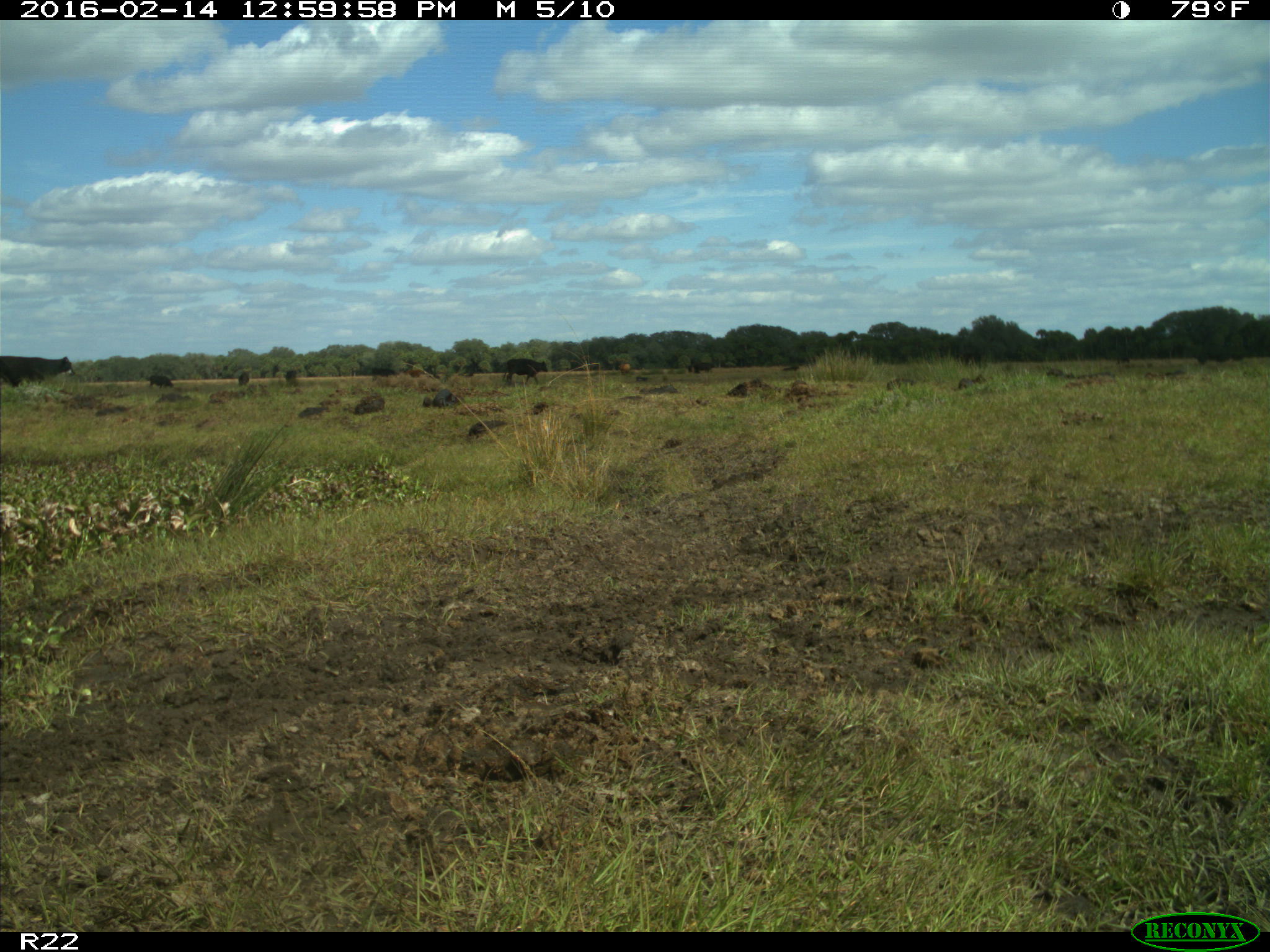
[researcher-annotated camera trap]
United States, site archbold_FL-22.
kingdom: Animalia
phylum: Chordata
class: Mammalia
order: Artiodactyla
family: Bovidae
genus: Bos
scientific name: Bos taurus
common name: domestic cow